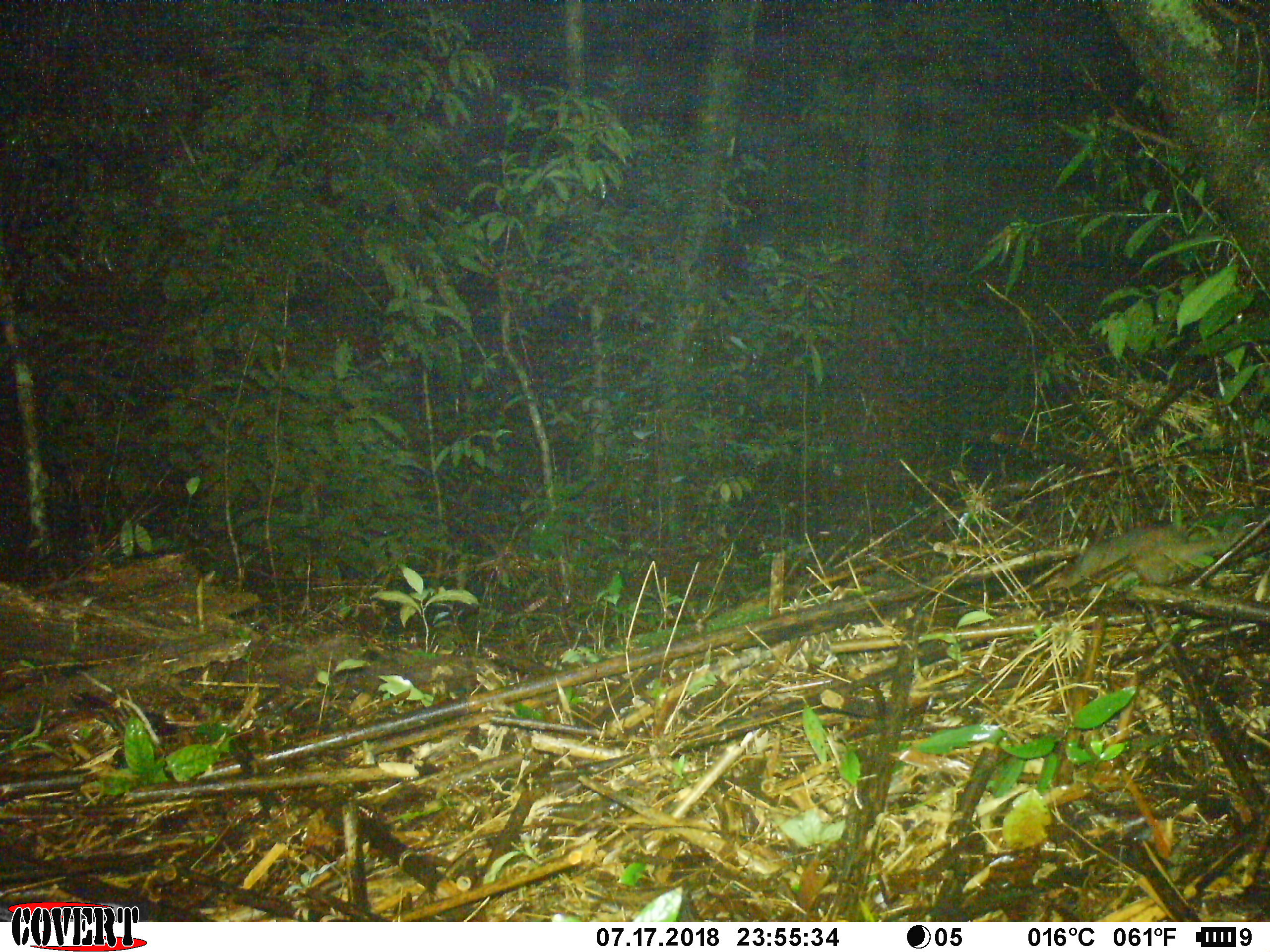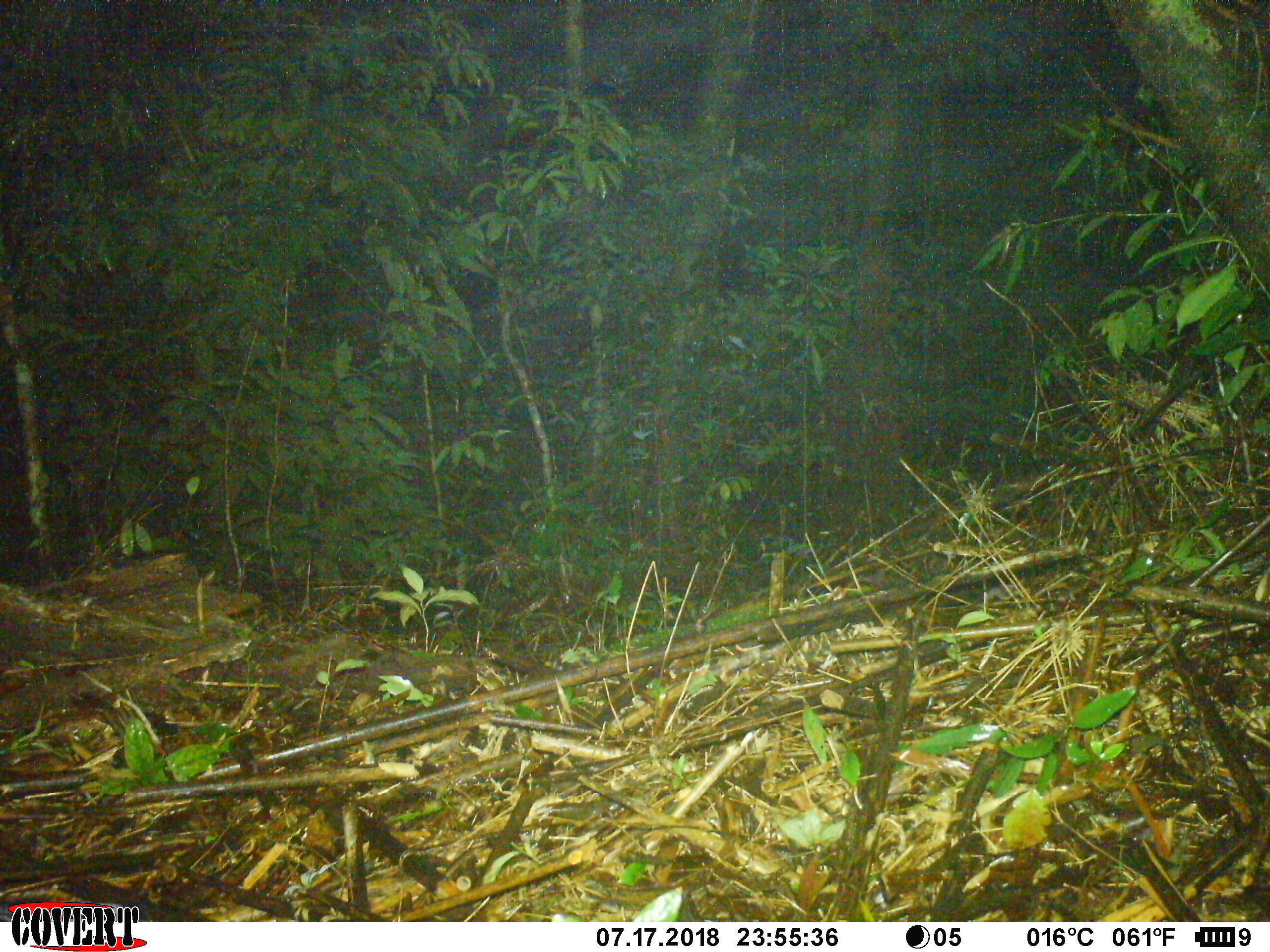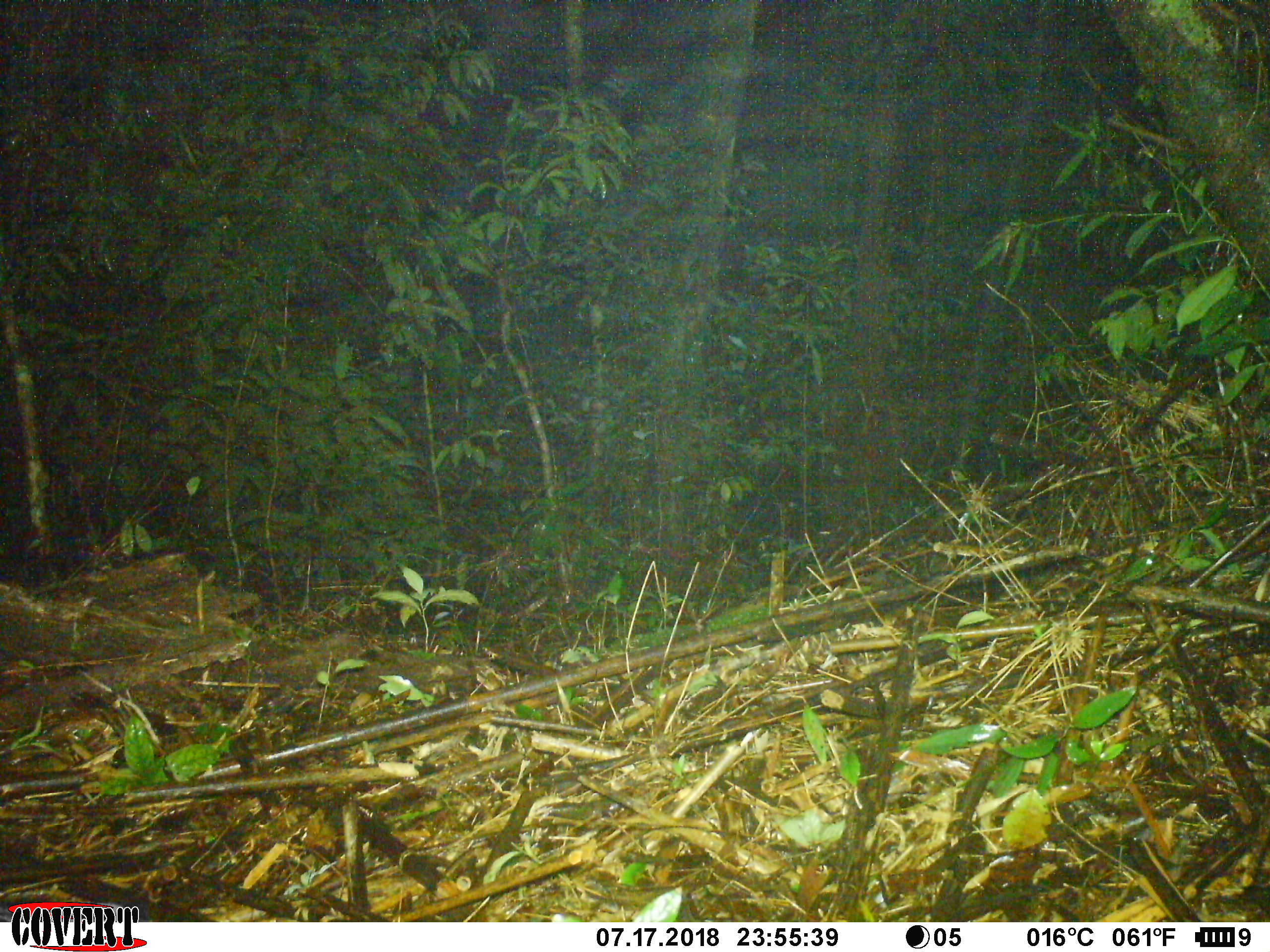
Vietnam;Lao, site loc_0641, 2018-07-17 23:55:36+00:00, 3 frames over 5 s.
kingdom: Animalia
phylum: Chordata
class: Mammalia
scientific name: Mammalia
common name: mammal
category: unidentified small mammal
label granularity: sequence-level